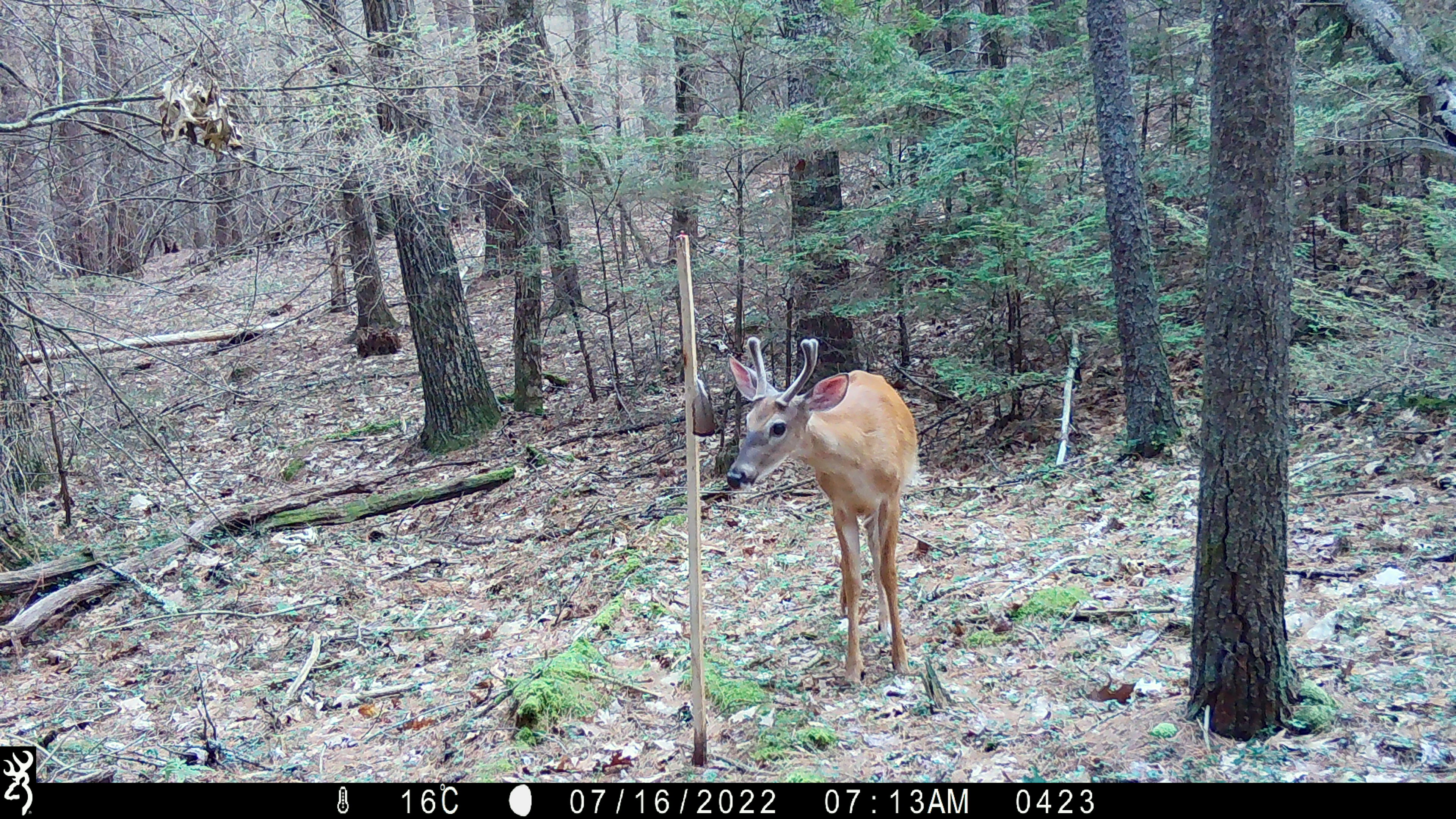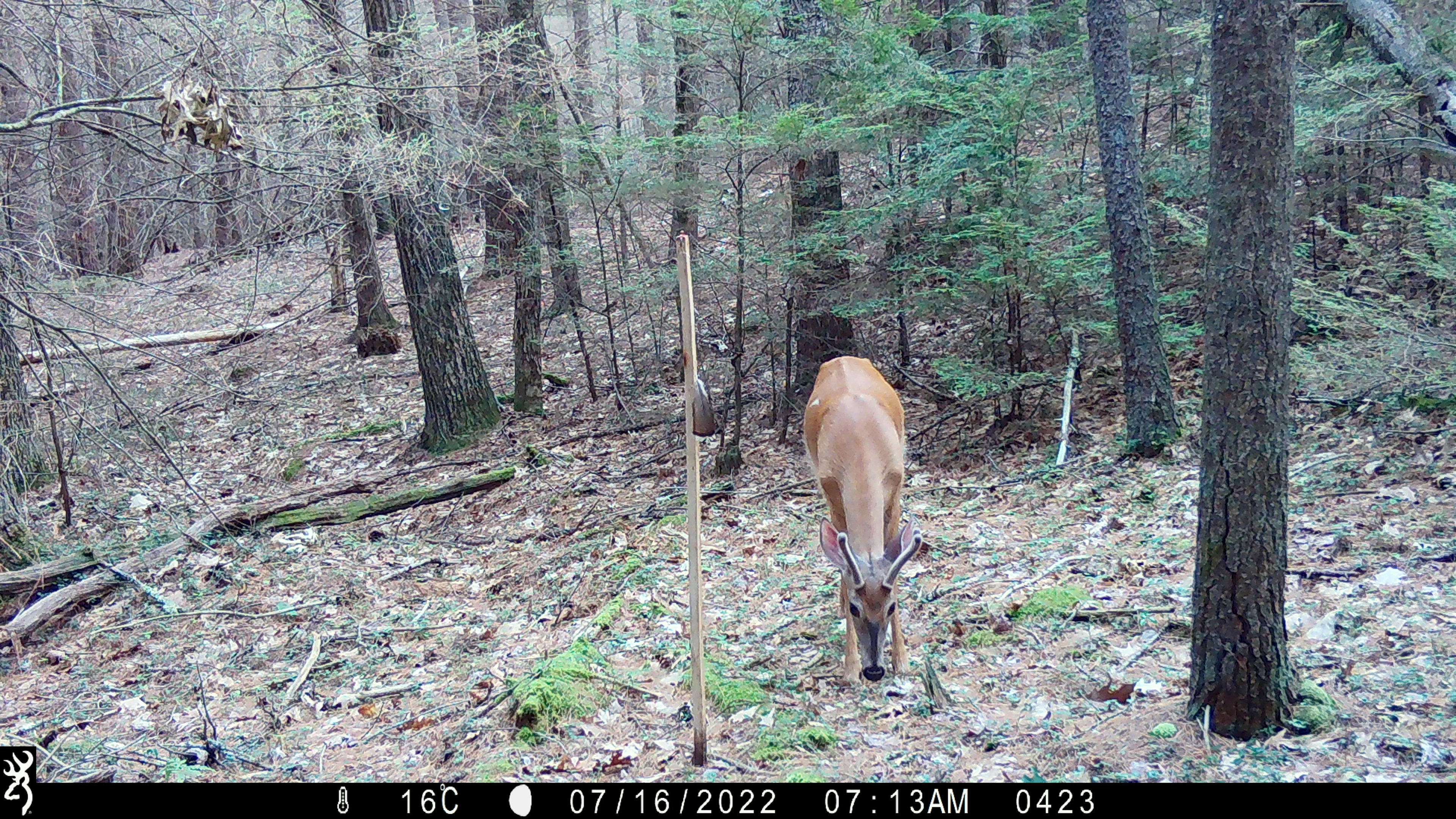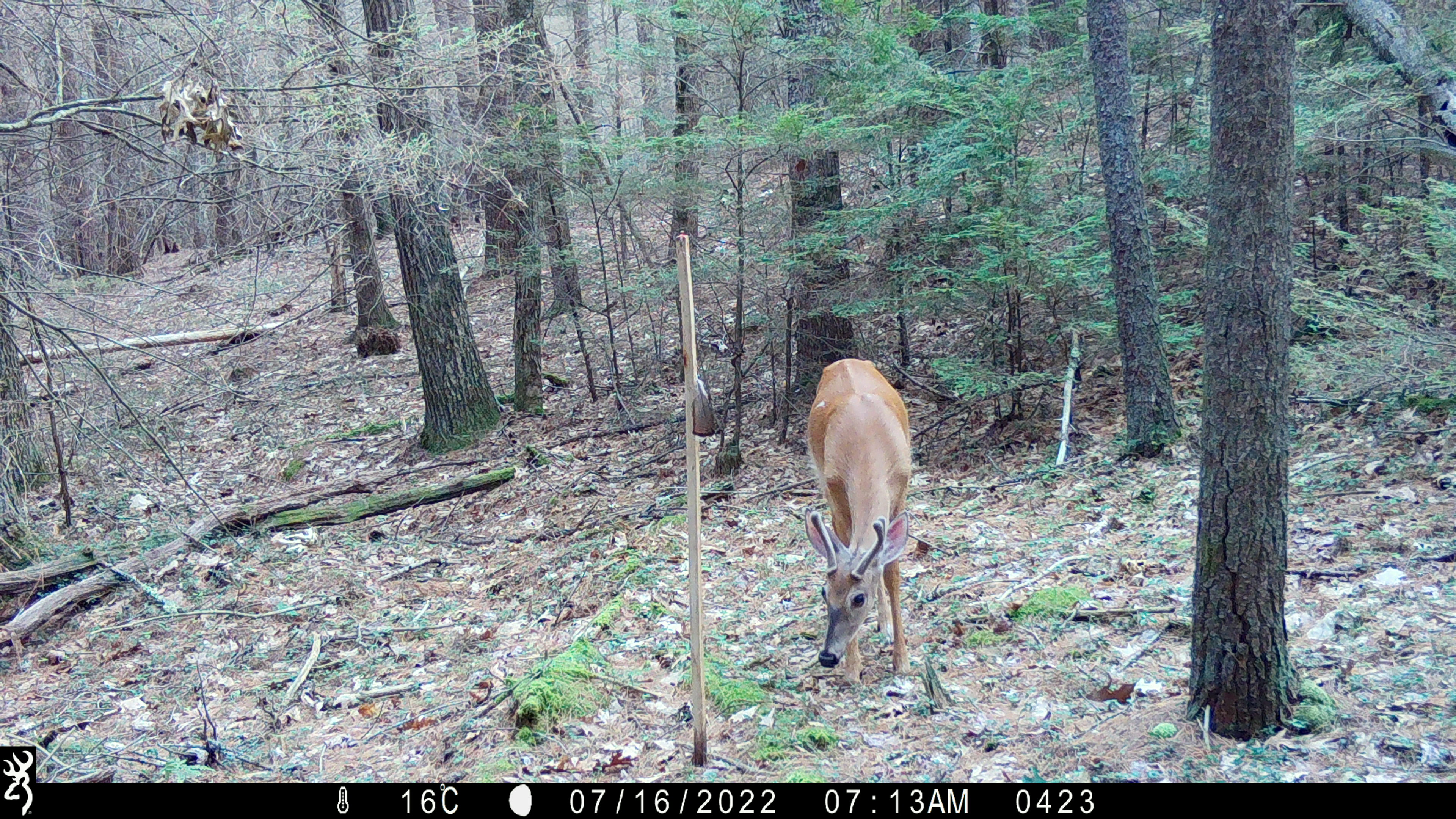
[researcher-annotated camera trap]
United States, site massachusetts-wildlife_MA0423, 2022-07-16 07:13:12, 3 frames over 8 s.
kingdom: Animalia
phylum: Chordata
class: Mammalia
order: Artiodactyla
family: Cervidae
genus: Odocoileus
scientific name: Odocoileus virginianus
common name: white-tailed deer